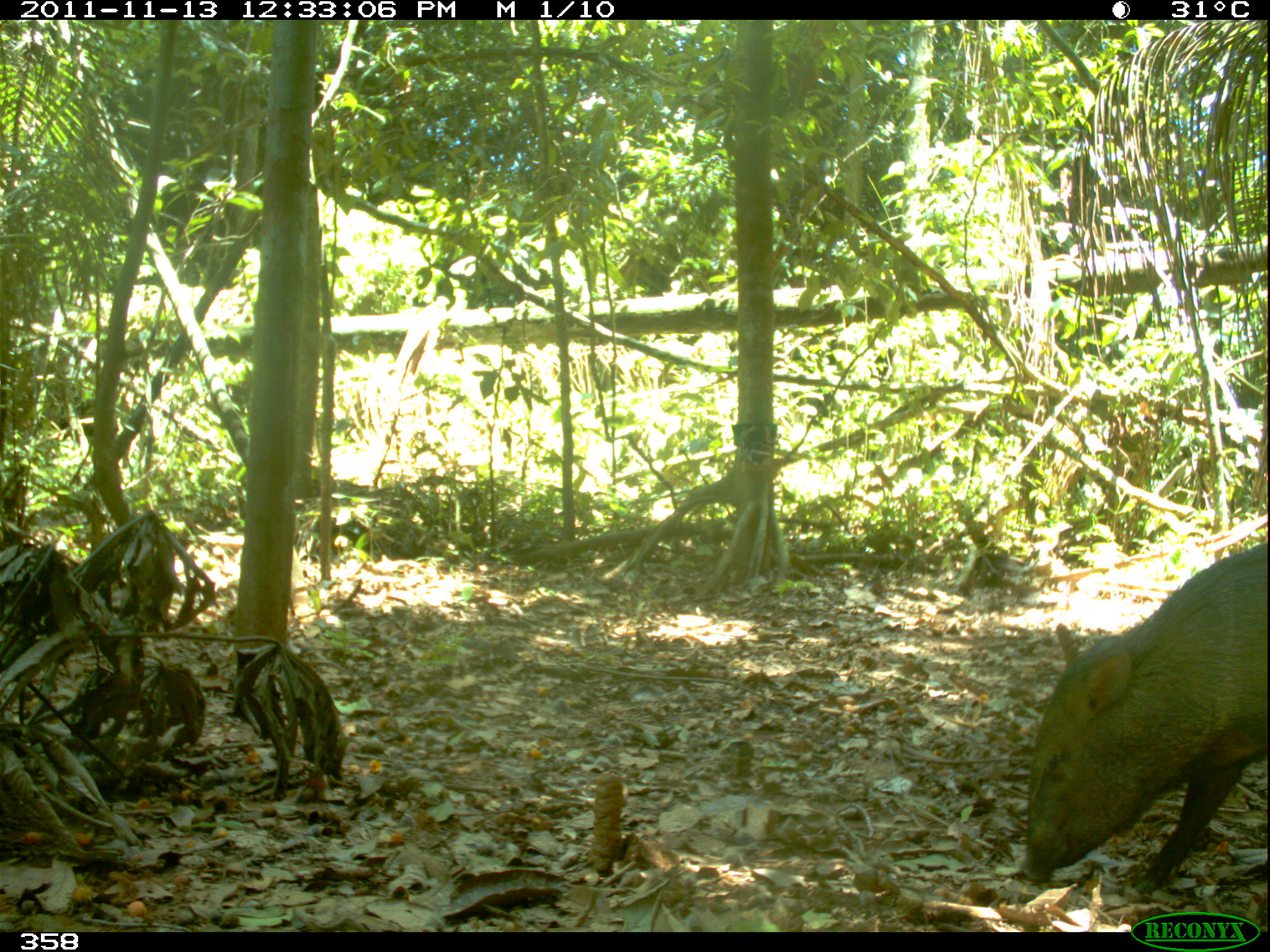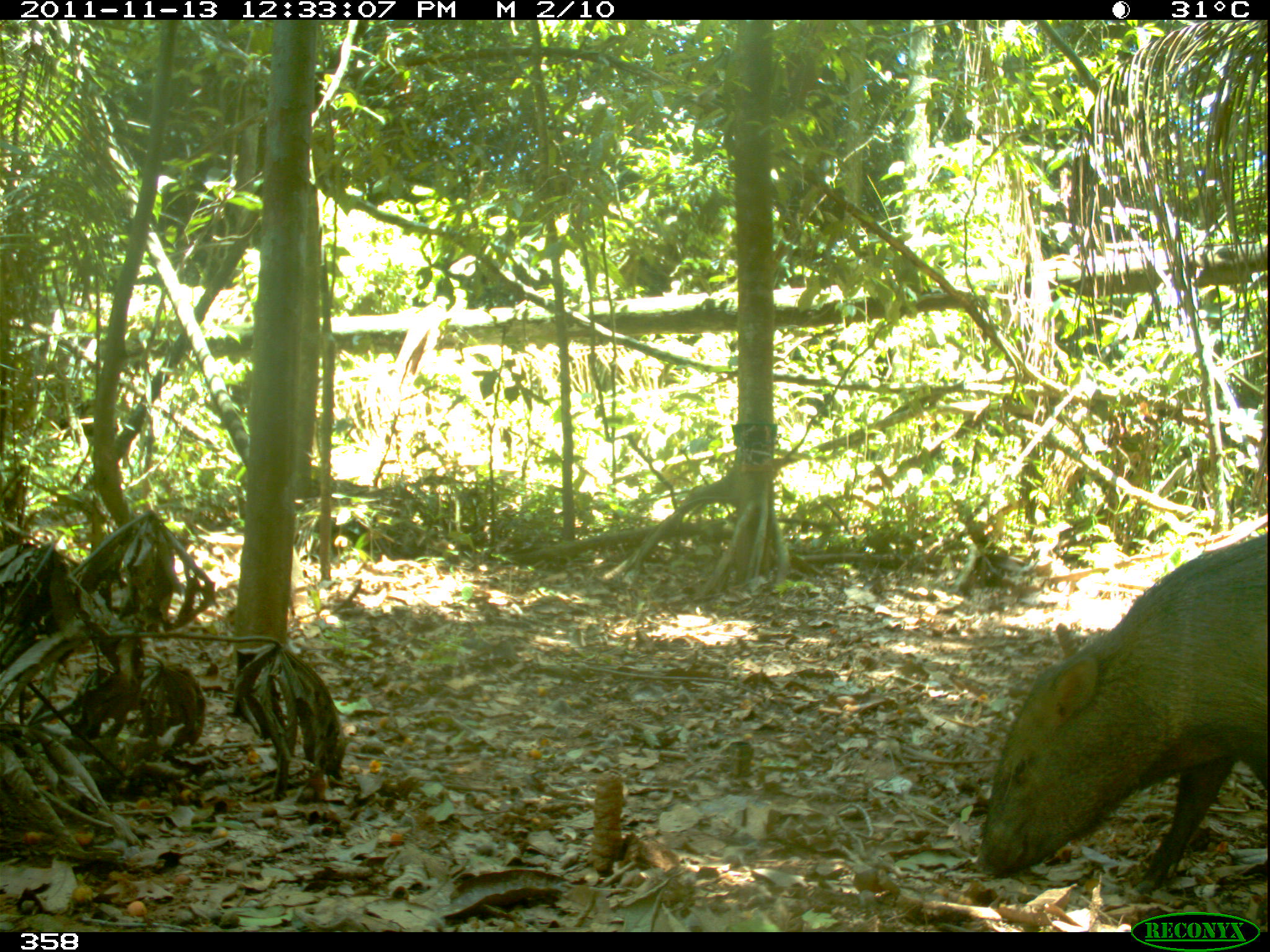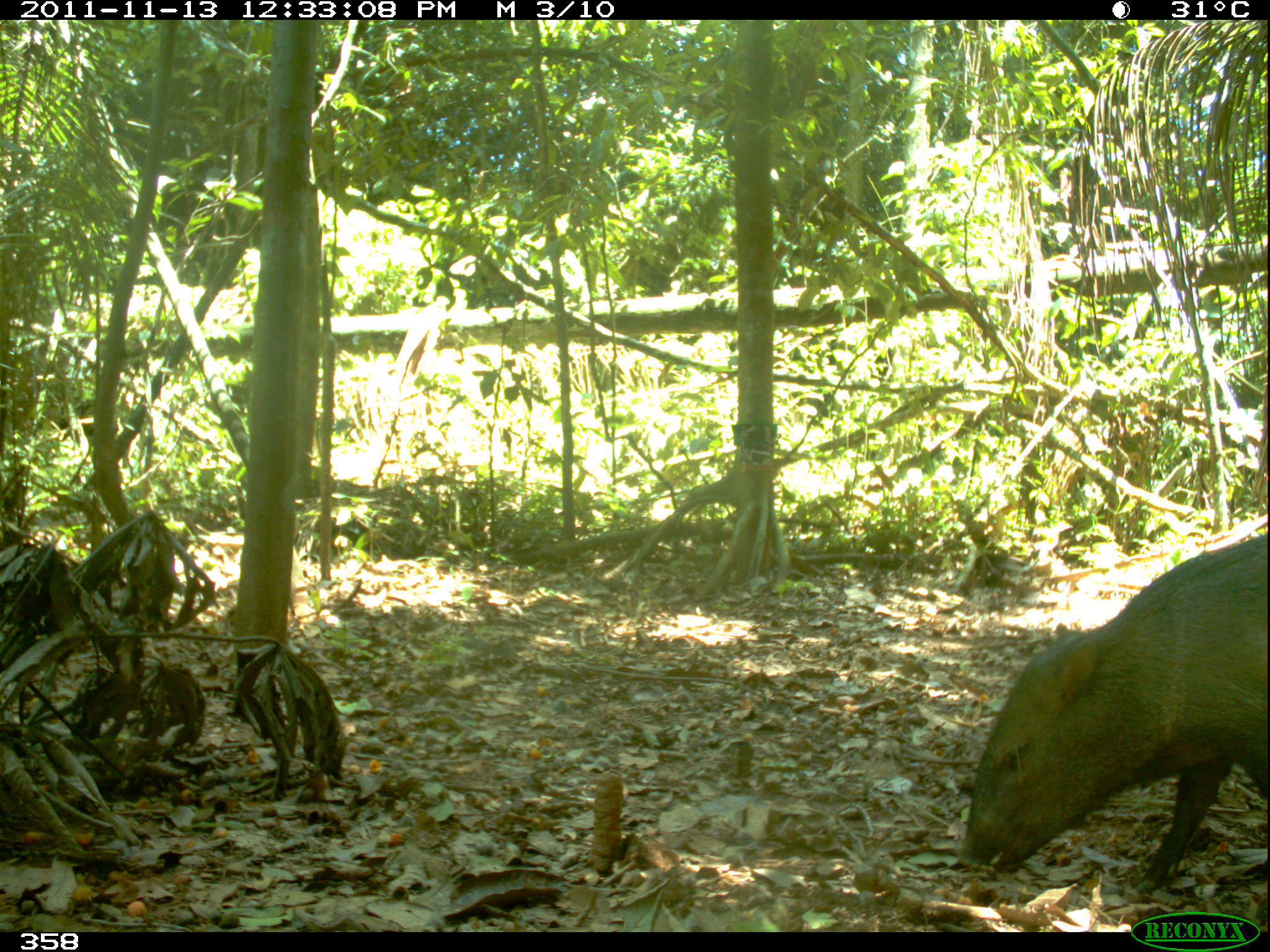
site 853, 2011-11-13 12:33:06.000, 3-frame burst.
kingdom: Animalia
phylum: Chordata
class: Mammalia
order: Artiodactyla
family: Tayassuidae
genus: Pecari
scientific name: Pecari tajacu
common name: collared peccary